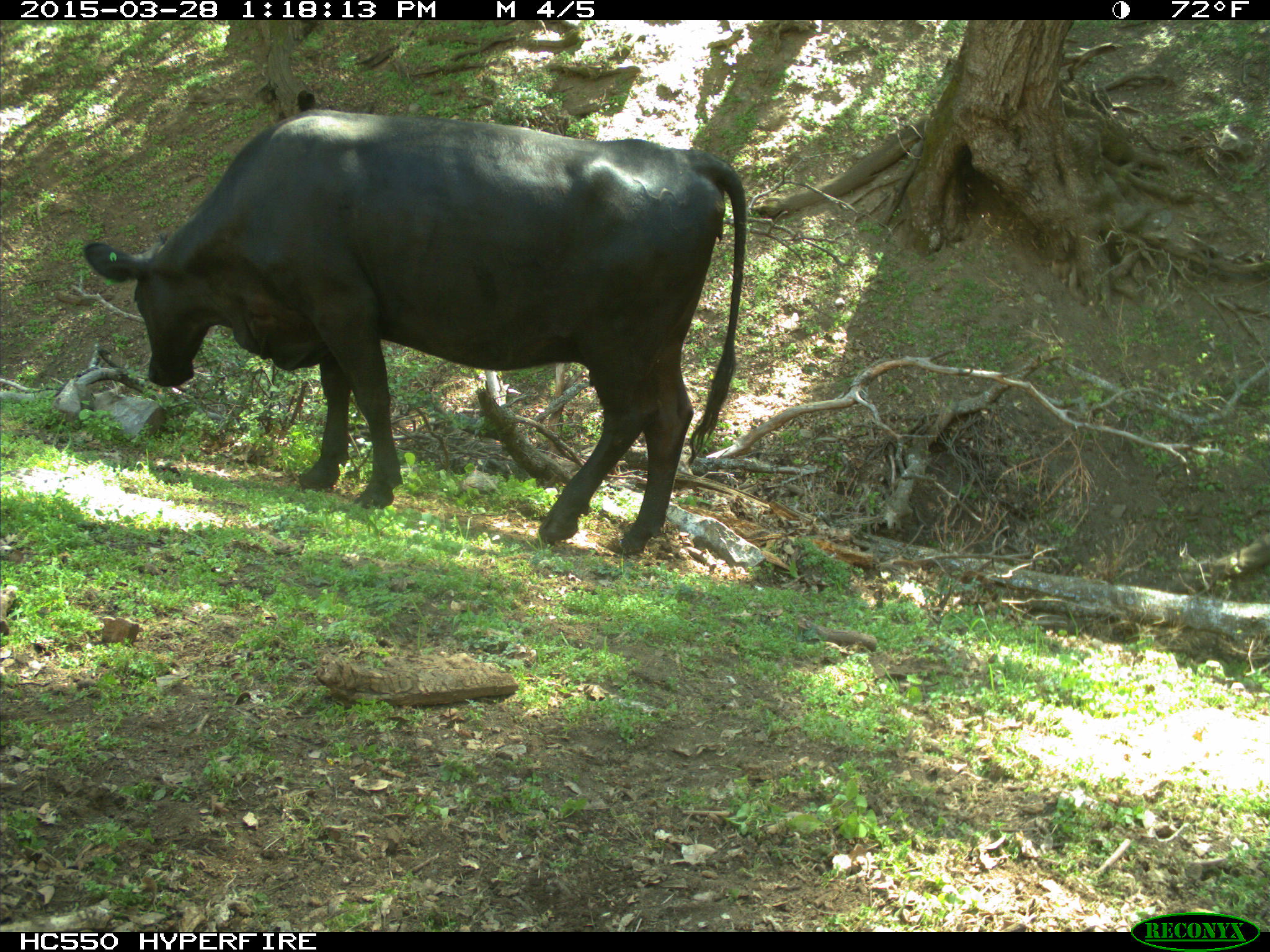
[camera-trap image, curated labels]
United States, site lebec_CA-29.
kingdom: Animalia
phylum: Chordata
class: Mammalia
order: Artiodactyla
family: Bovidae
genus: Bos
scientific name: Bos taurus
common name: domestic cow